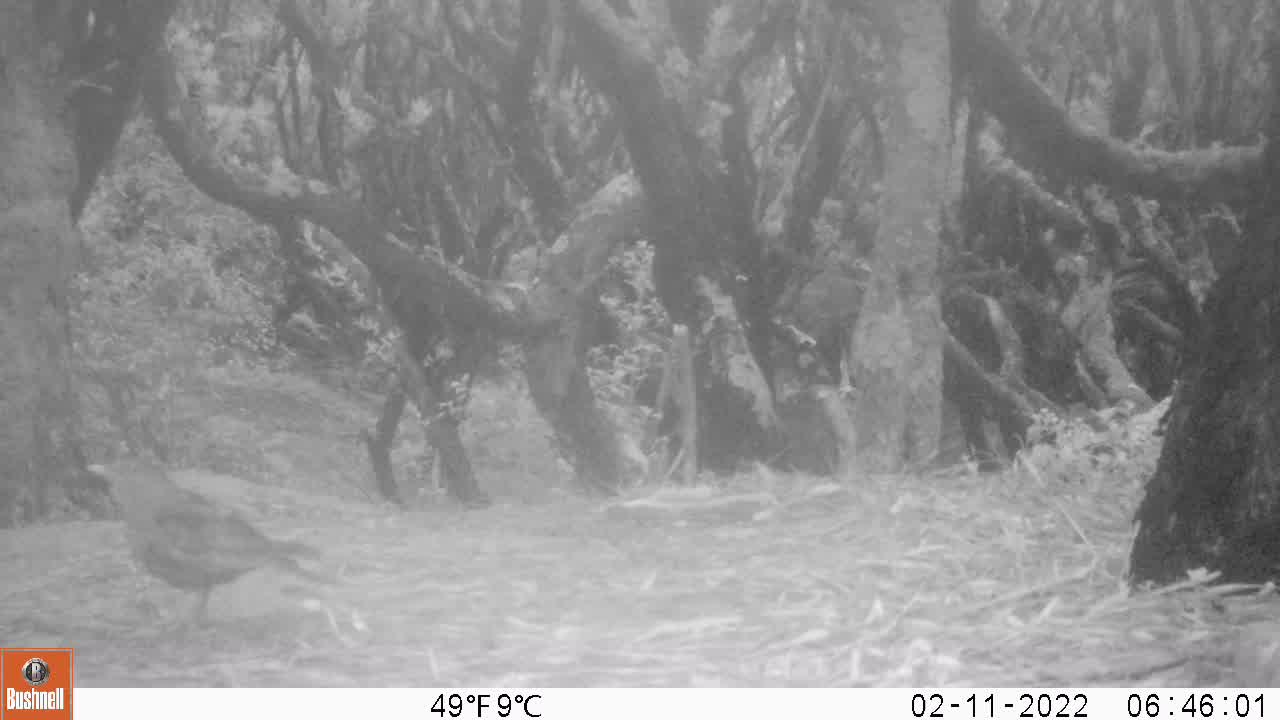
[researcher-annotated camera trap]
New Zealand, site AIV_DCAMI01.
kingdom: Animalia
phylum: Chordata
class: Aves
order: Passeriformes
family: Turdidae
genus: Turdus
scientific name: Turdus merula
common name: eurasian blackbird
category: blackbird